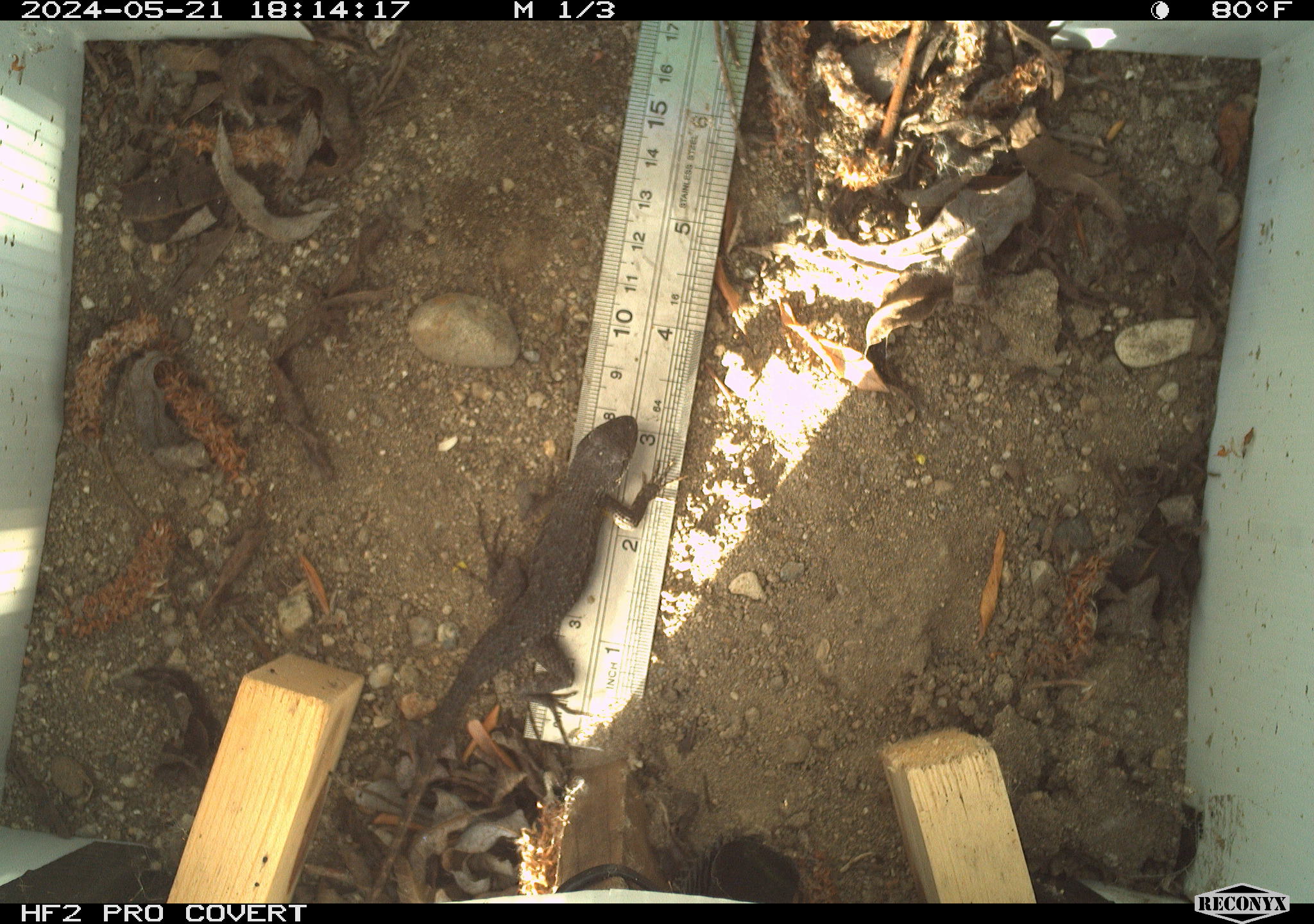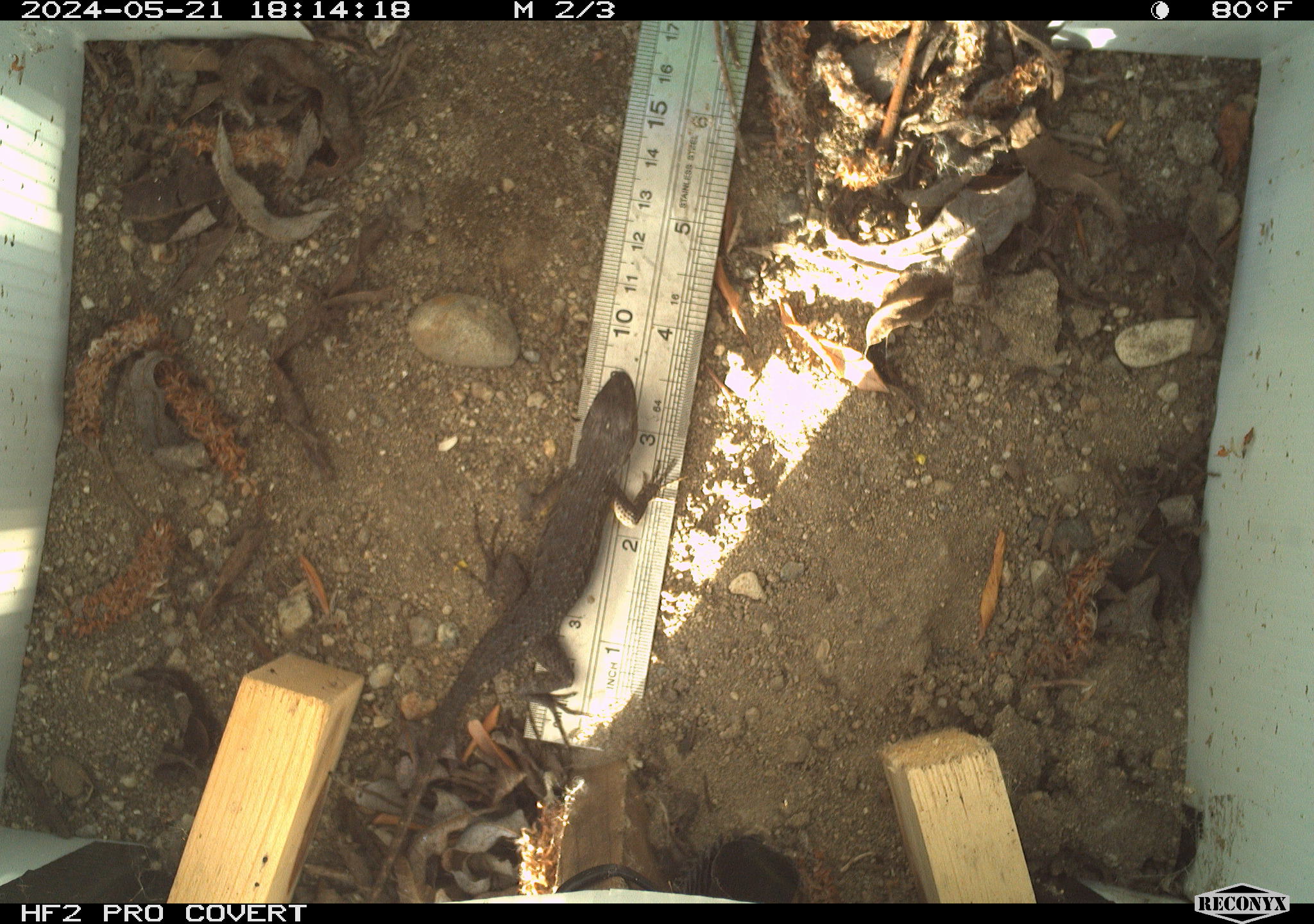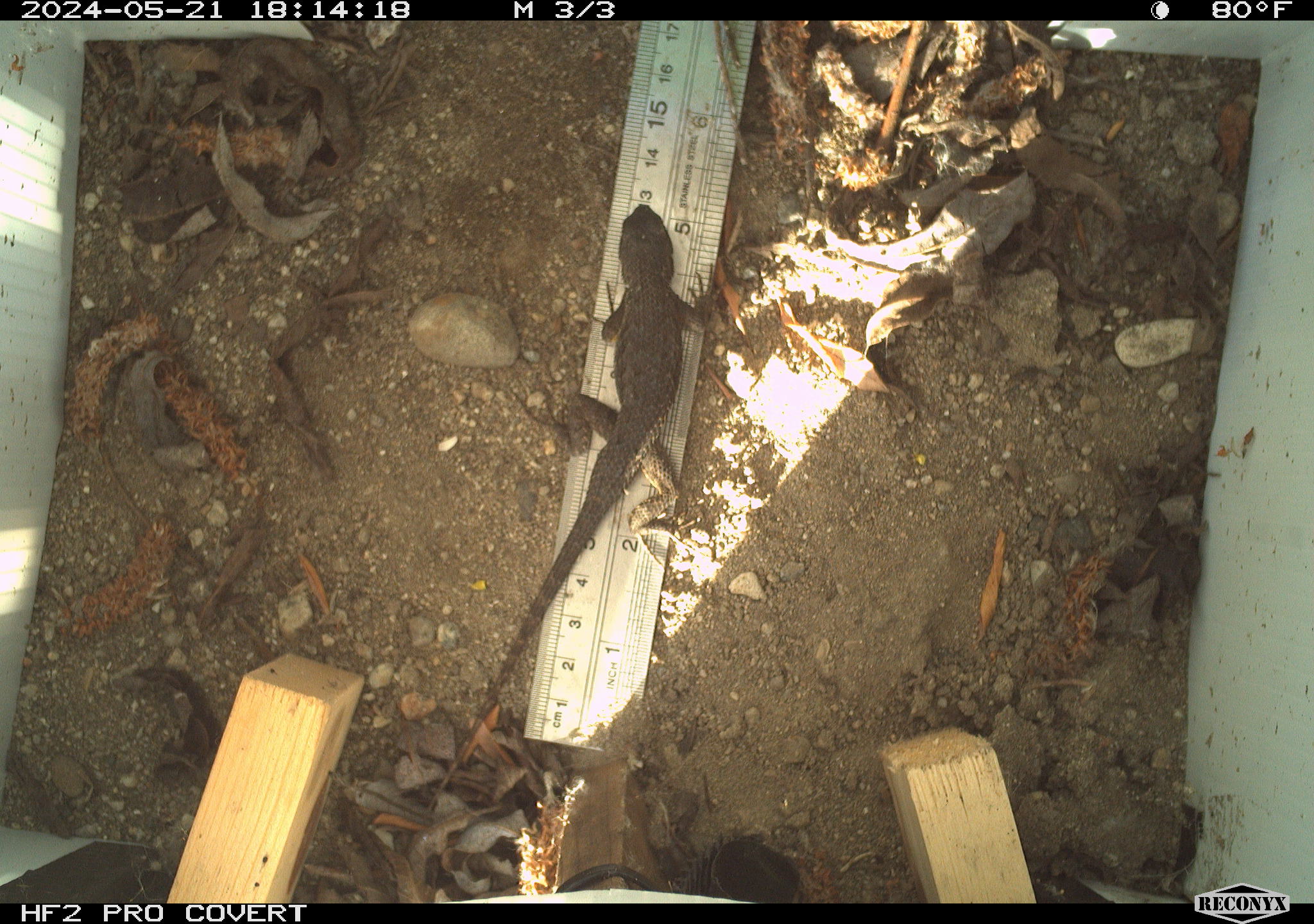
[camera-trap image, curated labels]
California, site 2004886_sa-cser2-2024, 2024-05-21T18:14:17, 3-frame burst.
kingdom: Animalia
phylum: Chordata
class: Reptilia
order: Squamata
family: Phrynosomatidae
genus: Sceloporus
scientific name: Sceloporus occidentalis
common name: western fence lizard